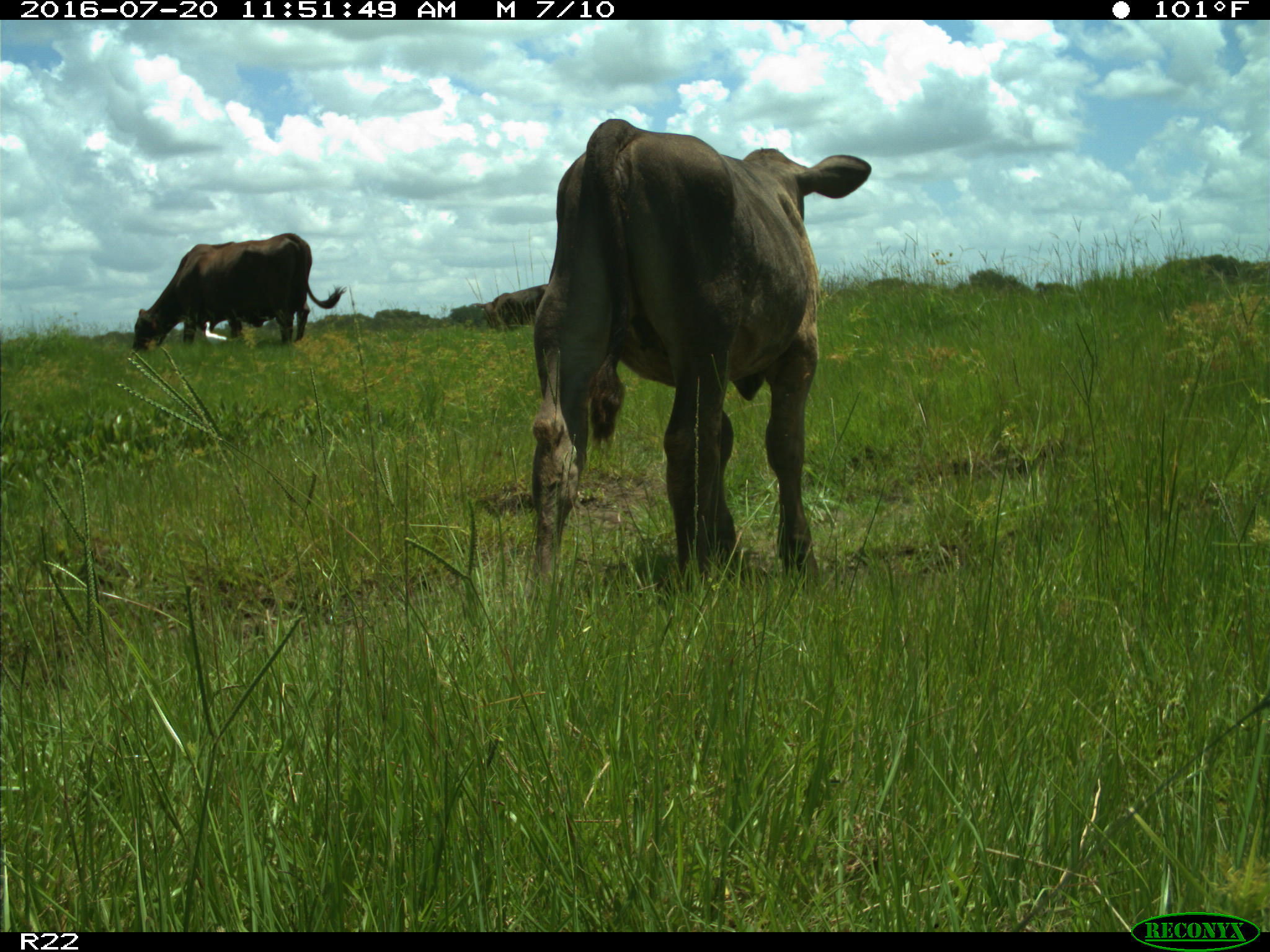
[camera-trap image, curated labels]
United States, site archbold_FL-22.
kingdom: Animalia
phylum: Chordata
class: Mammalia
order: Artiodactyla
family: Bovidae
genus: Bos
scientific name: Bos taurus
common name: domestic cow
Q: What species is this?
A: Bos taurus (domestic cow).